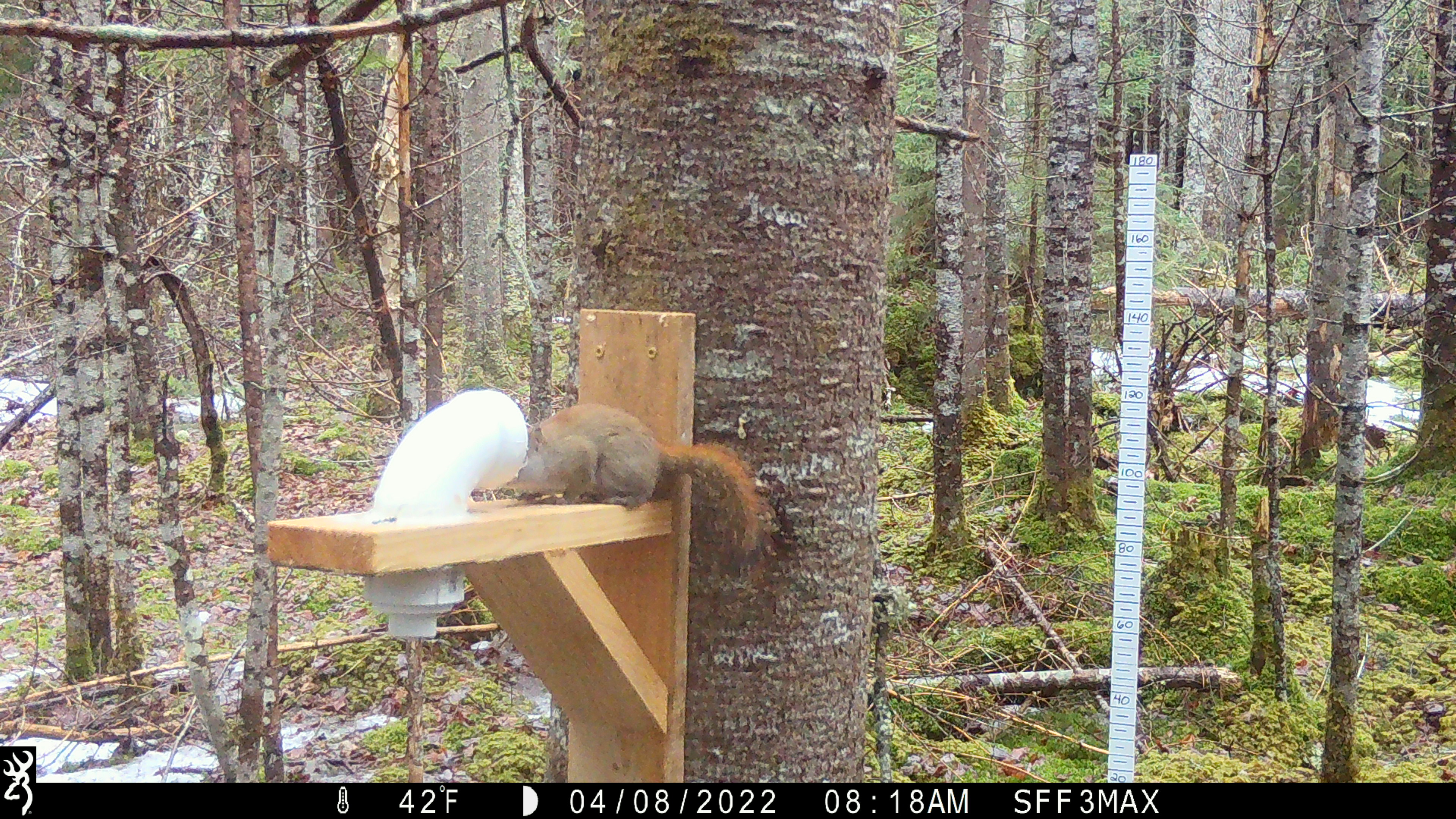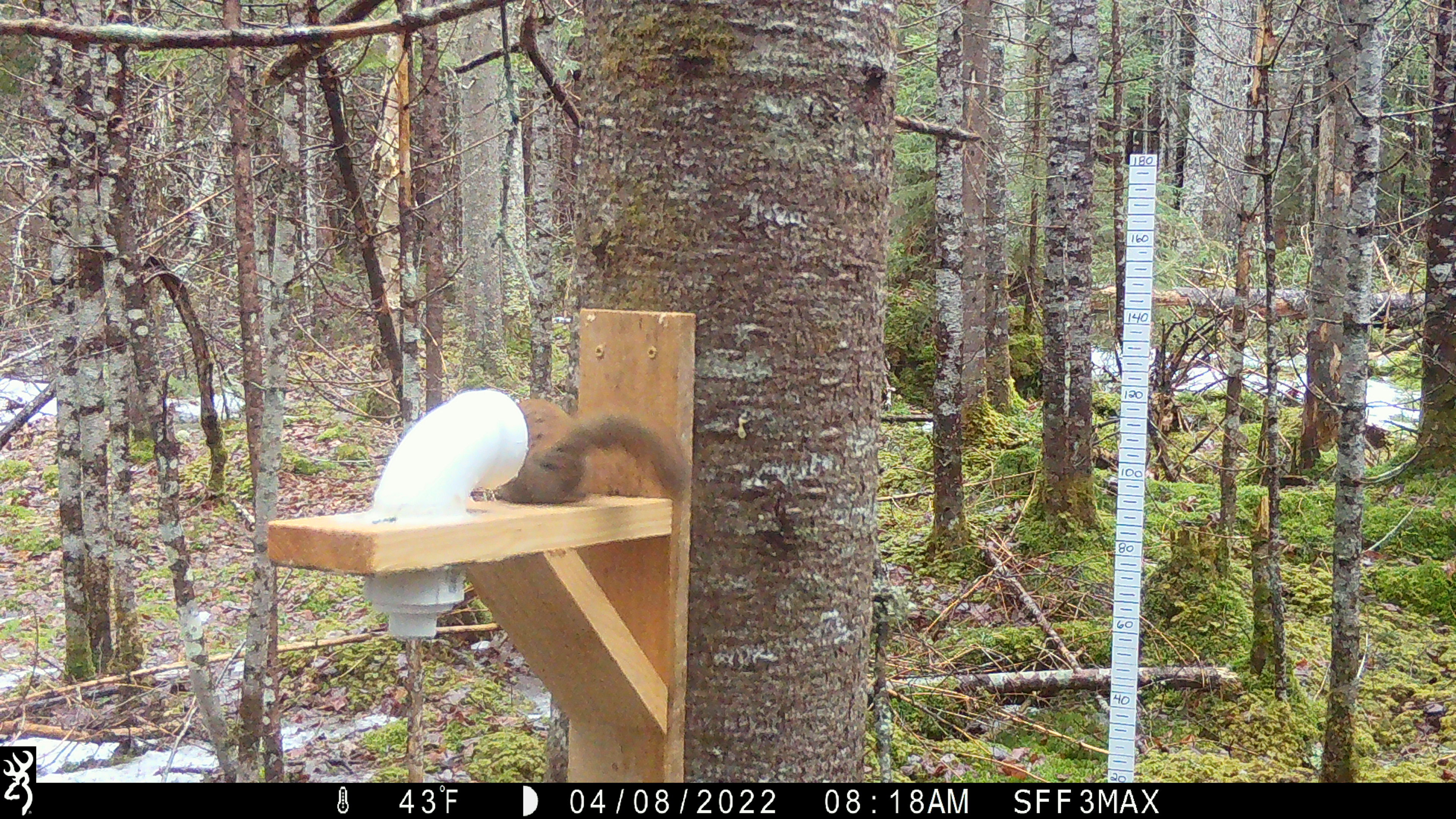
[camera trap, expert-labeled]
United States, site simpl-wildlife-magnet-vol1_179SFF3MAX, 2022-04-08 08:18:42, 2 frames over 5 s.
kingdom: Animalia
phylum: Chordata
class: Mammalia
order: Rodentia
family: Sciuridae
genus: Tamiasciurus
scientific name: Tamiasciurus hudsonicus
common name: red squirrel